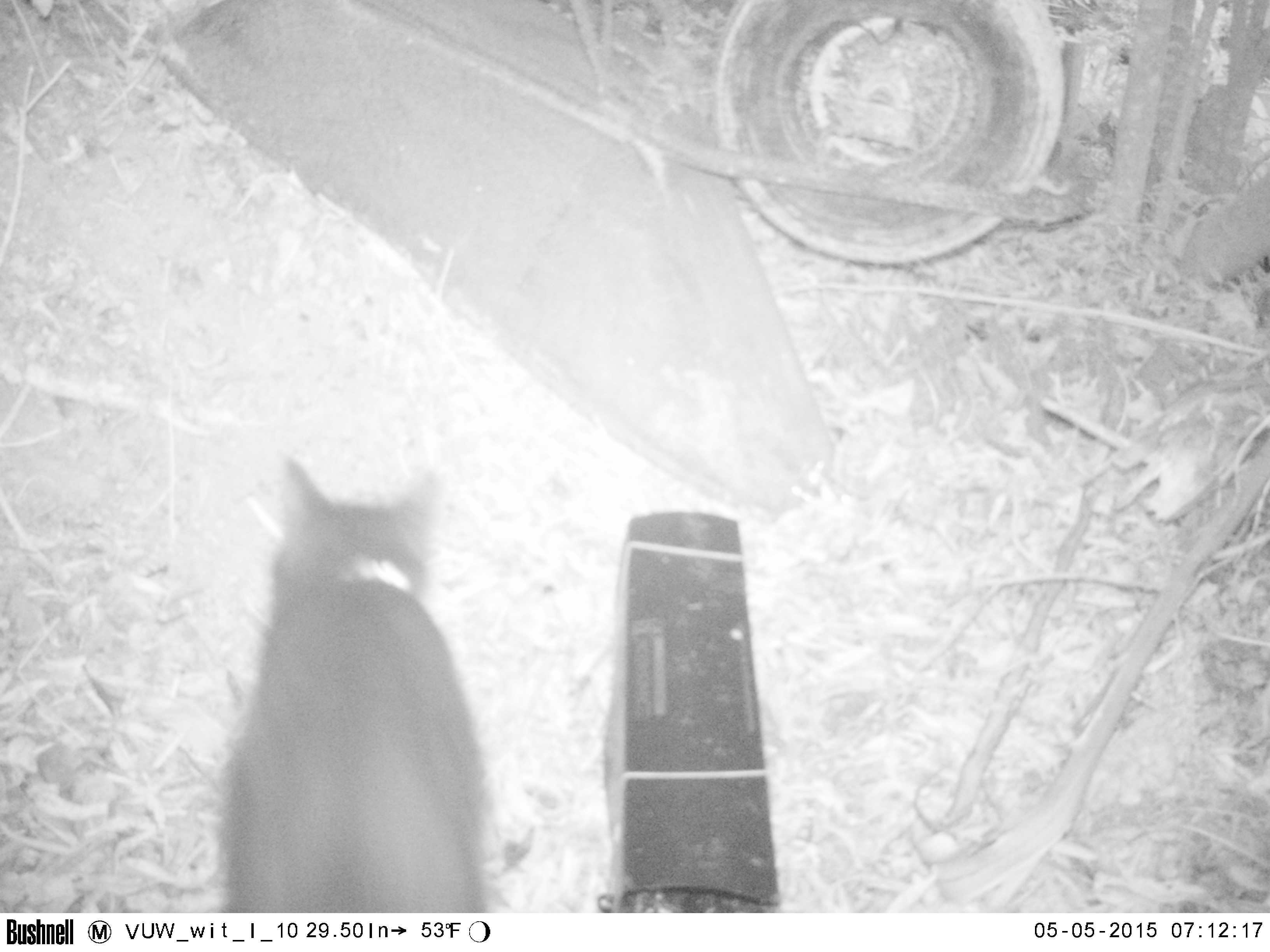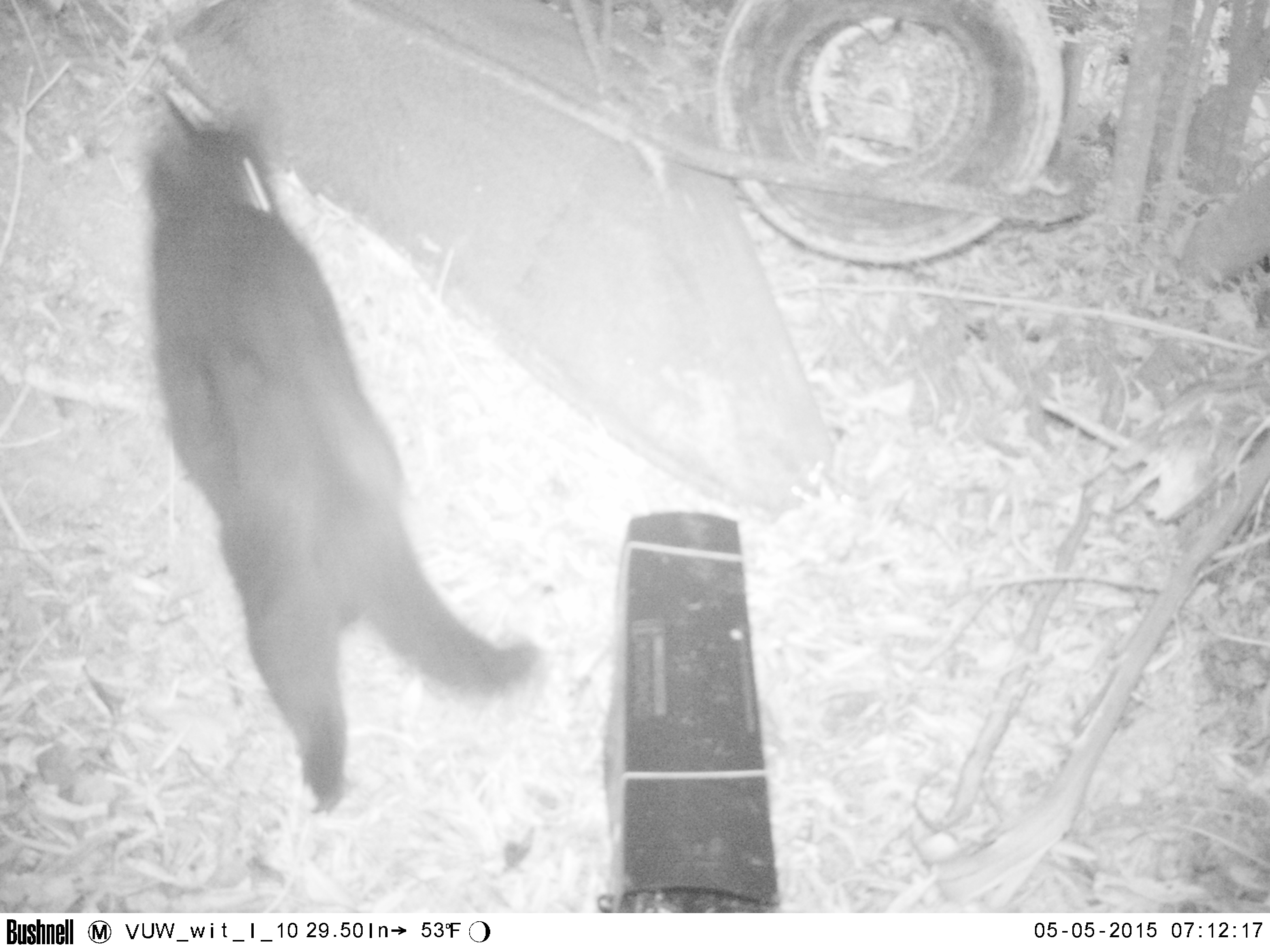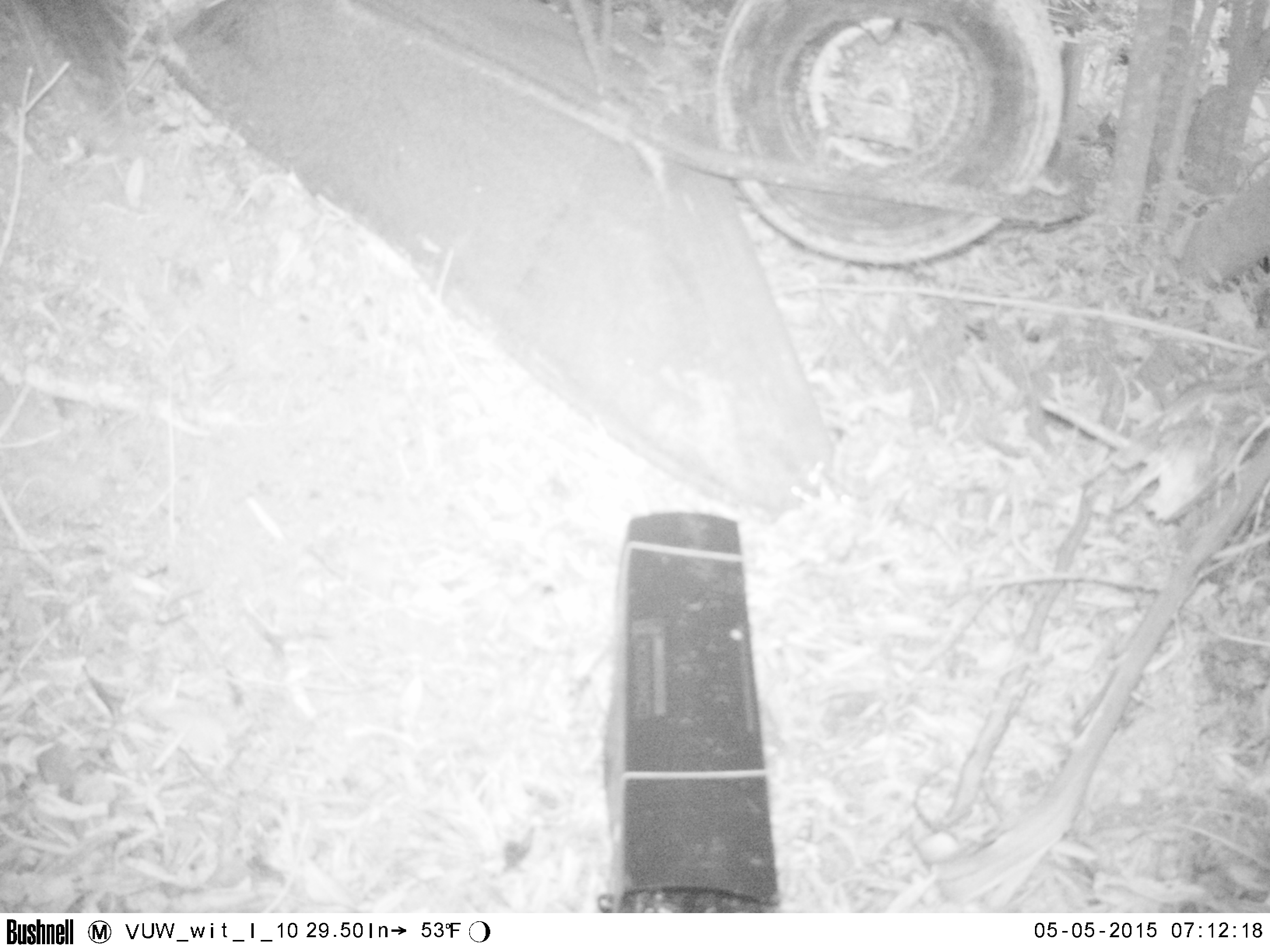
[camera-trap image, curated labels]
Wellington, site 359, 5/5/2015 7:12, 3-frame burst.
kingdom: Animalia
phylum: Chordata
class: Mammalia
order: Carnivora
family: Felidae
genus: Felis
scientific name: Felis catus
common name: cat